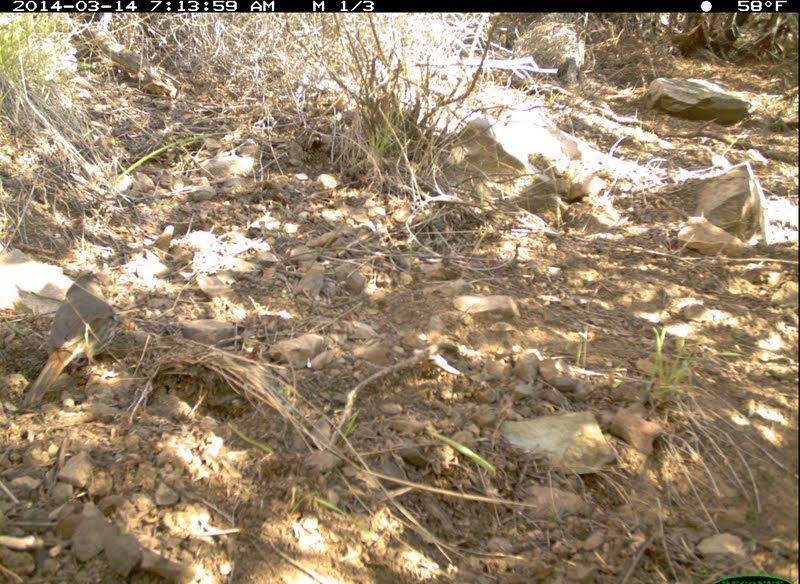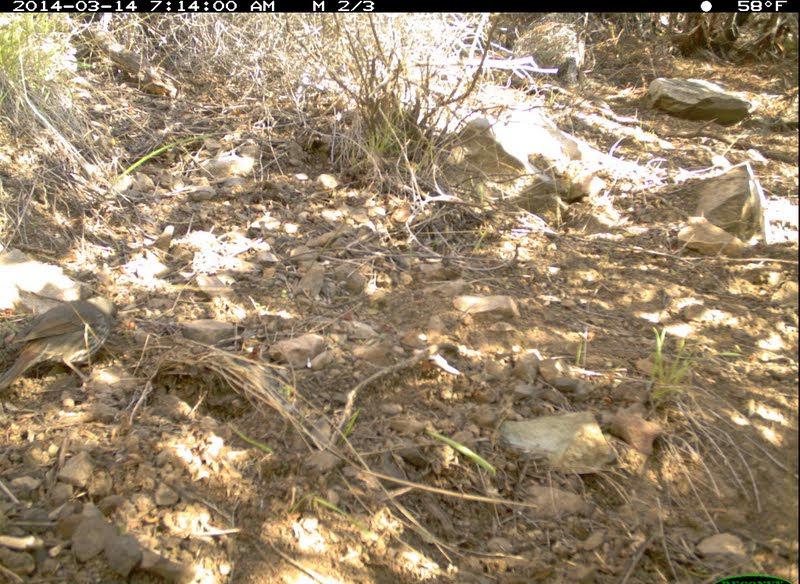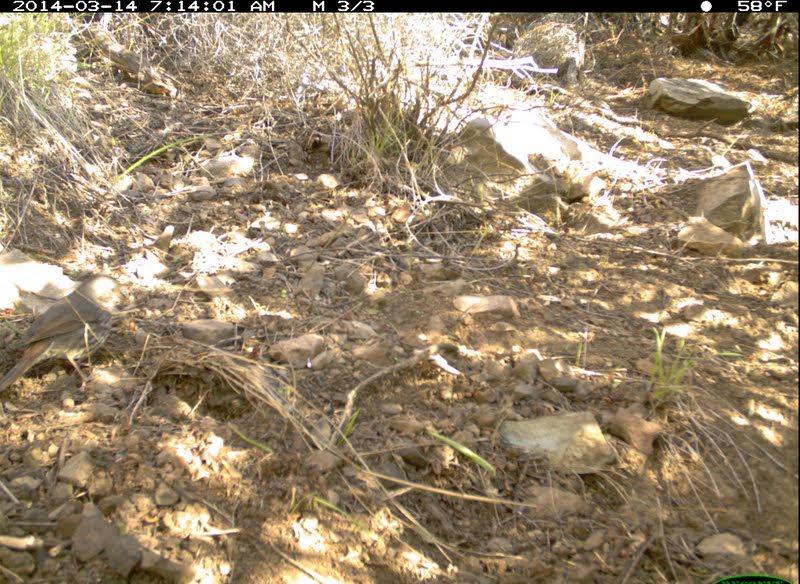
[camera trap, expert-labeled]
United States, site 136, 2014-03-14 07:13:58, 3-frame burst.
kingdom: Animalia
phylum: Chordata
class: Aves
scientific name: Aves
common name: bird